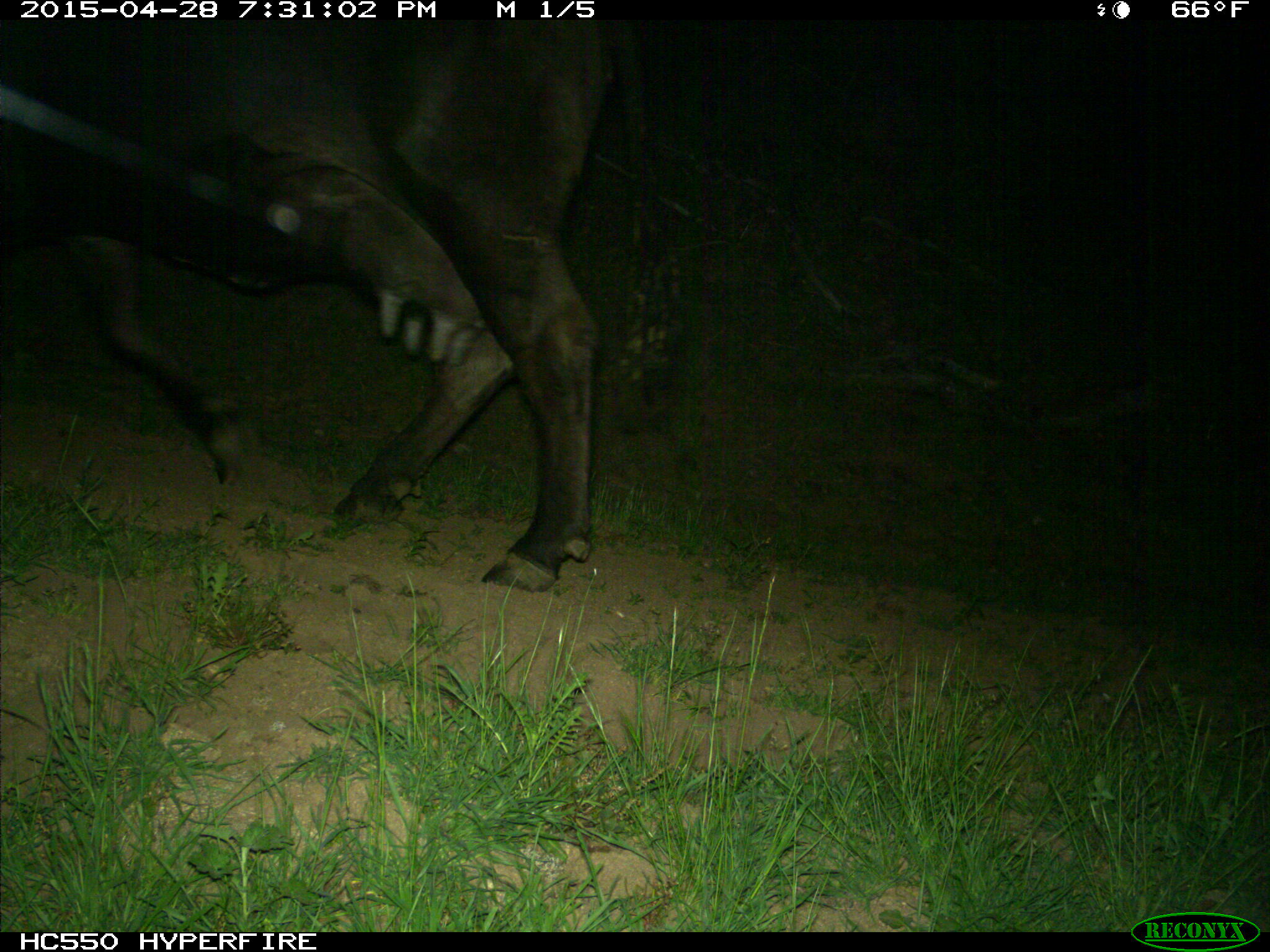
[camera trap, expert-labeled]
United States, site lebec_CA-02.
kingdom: Animalia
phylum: Chordata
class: Mammalia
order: Artiodactyla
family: Bovidae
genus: Bos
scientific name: Bos taurus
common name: domestic cow